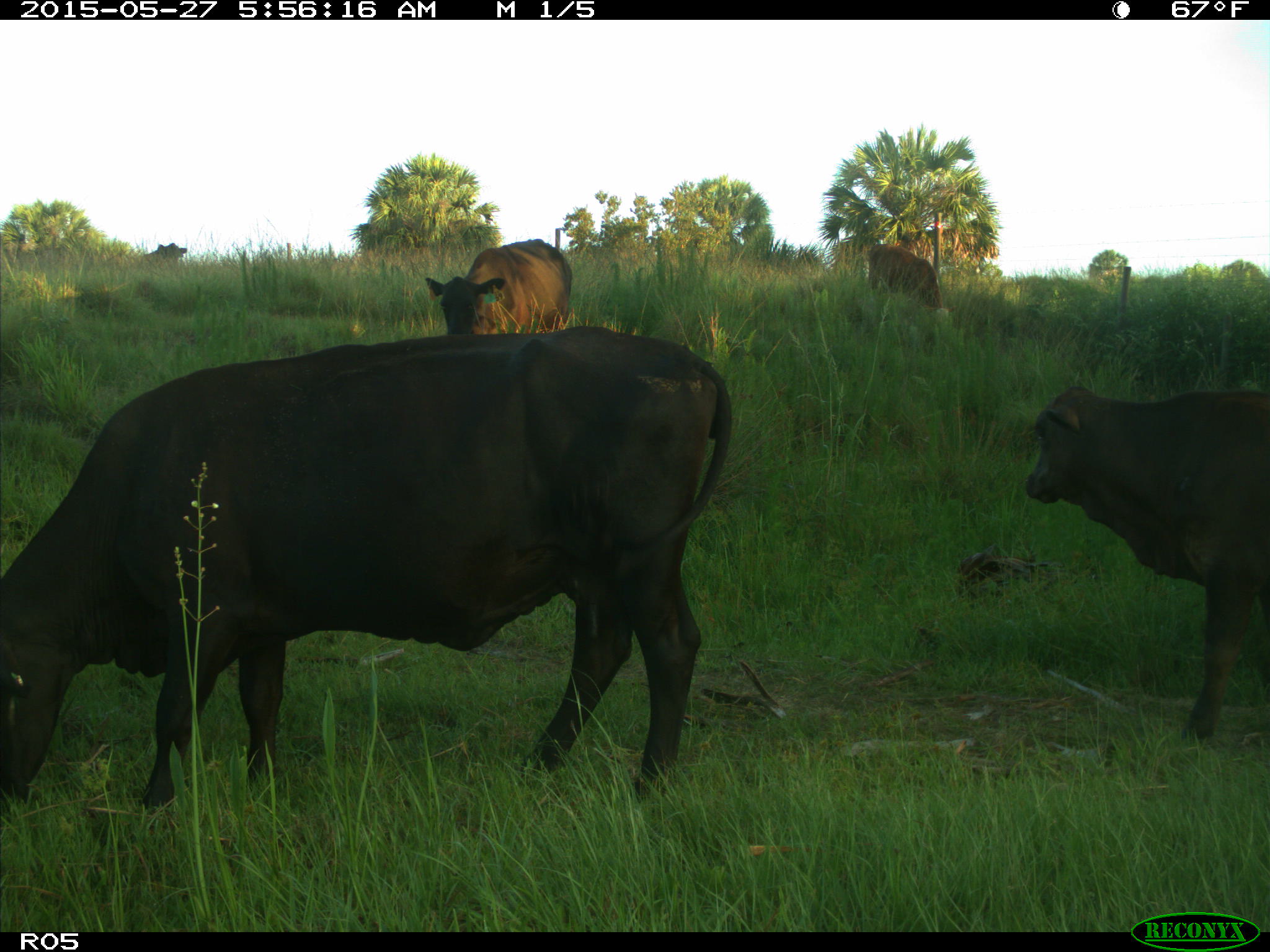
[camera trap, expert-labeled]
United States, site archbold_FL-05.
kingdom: Animalia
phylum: Chordata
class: Mammalia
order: Artiodactyla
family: Bovidae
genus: Bos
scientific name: Bos taurus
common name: domestic cow